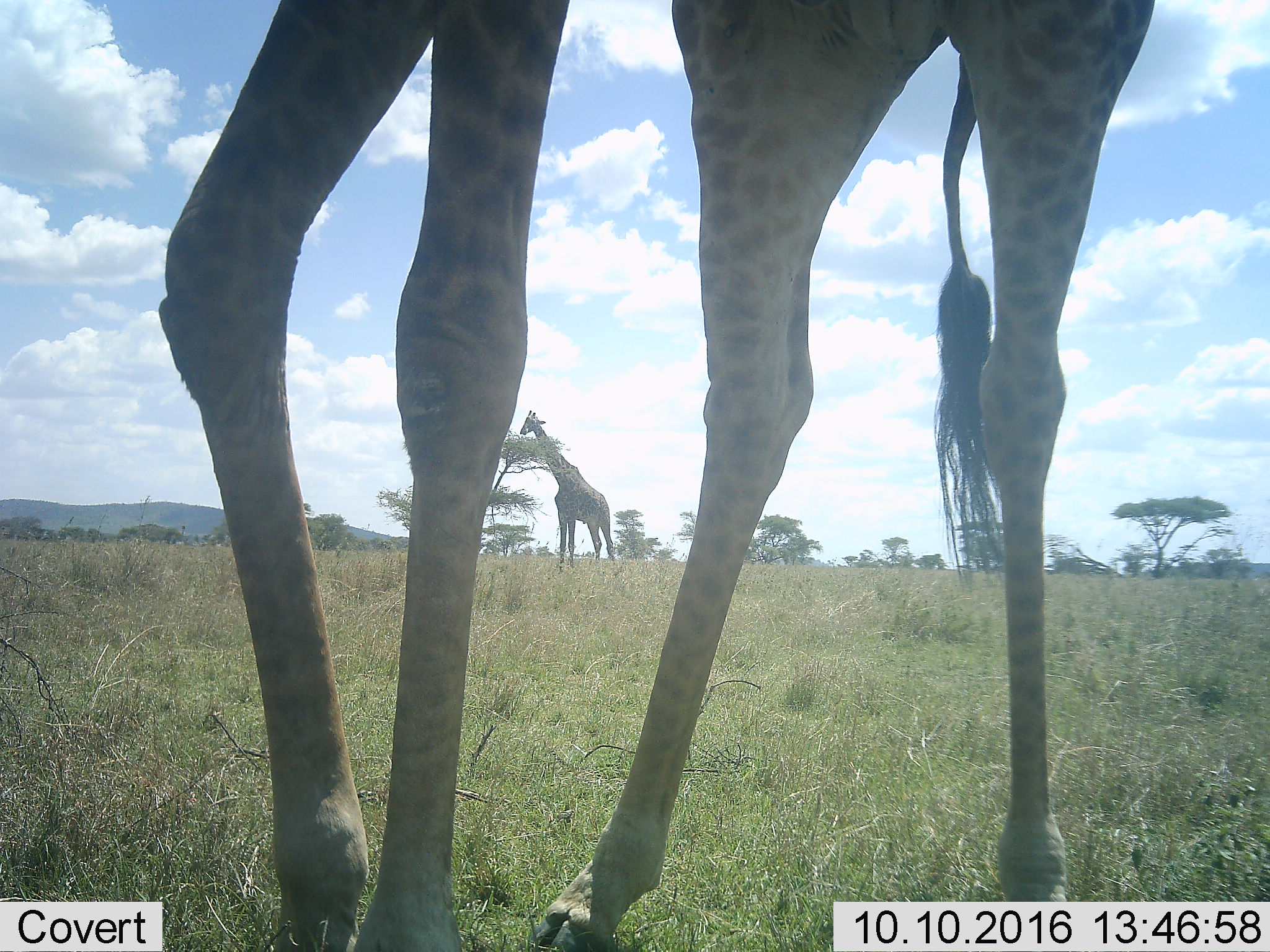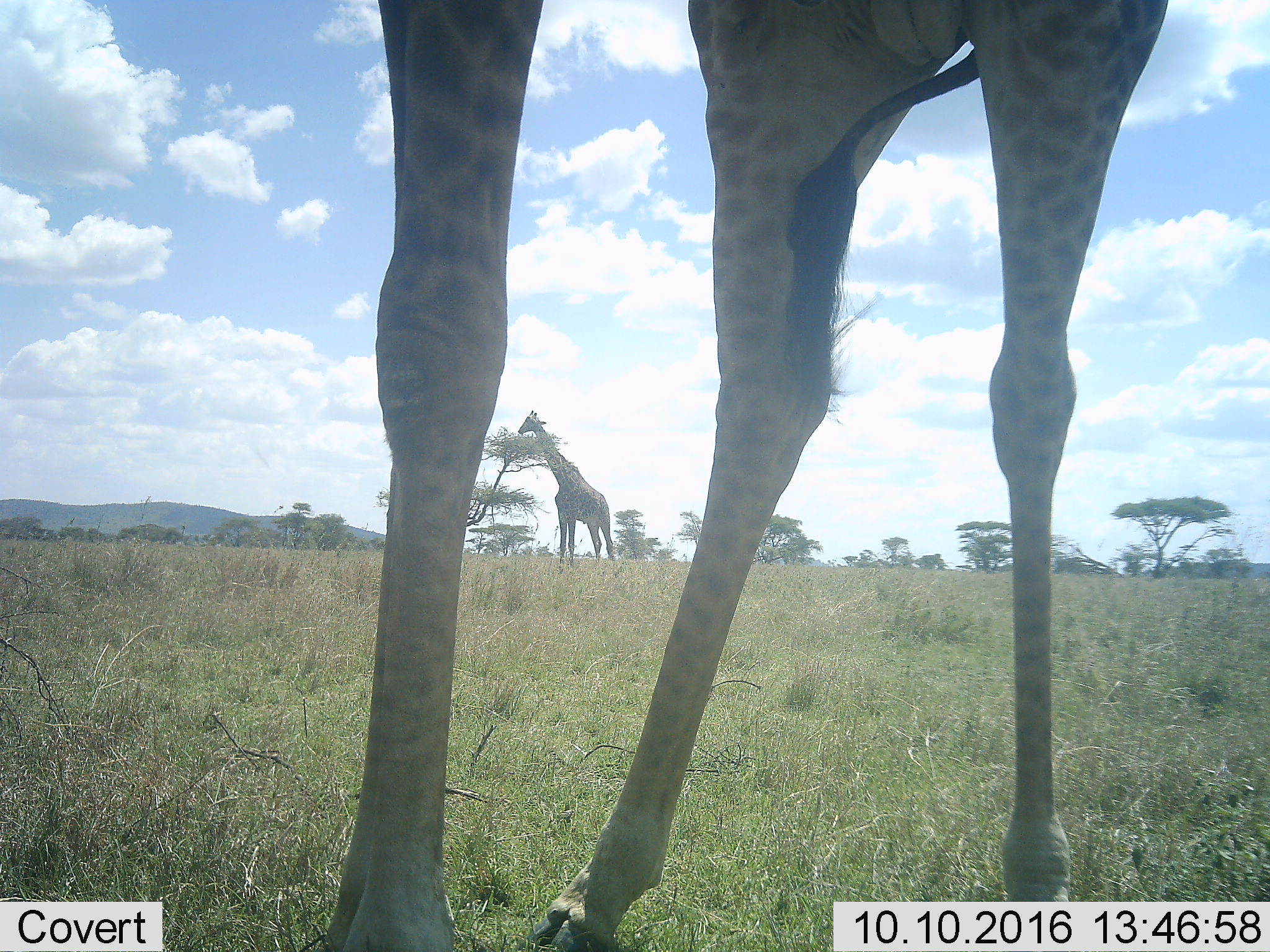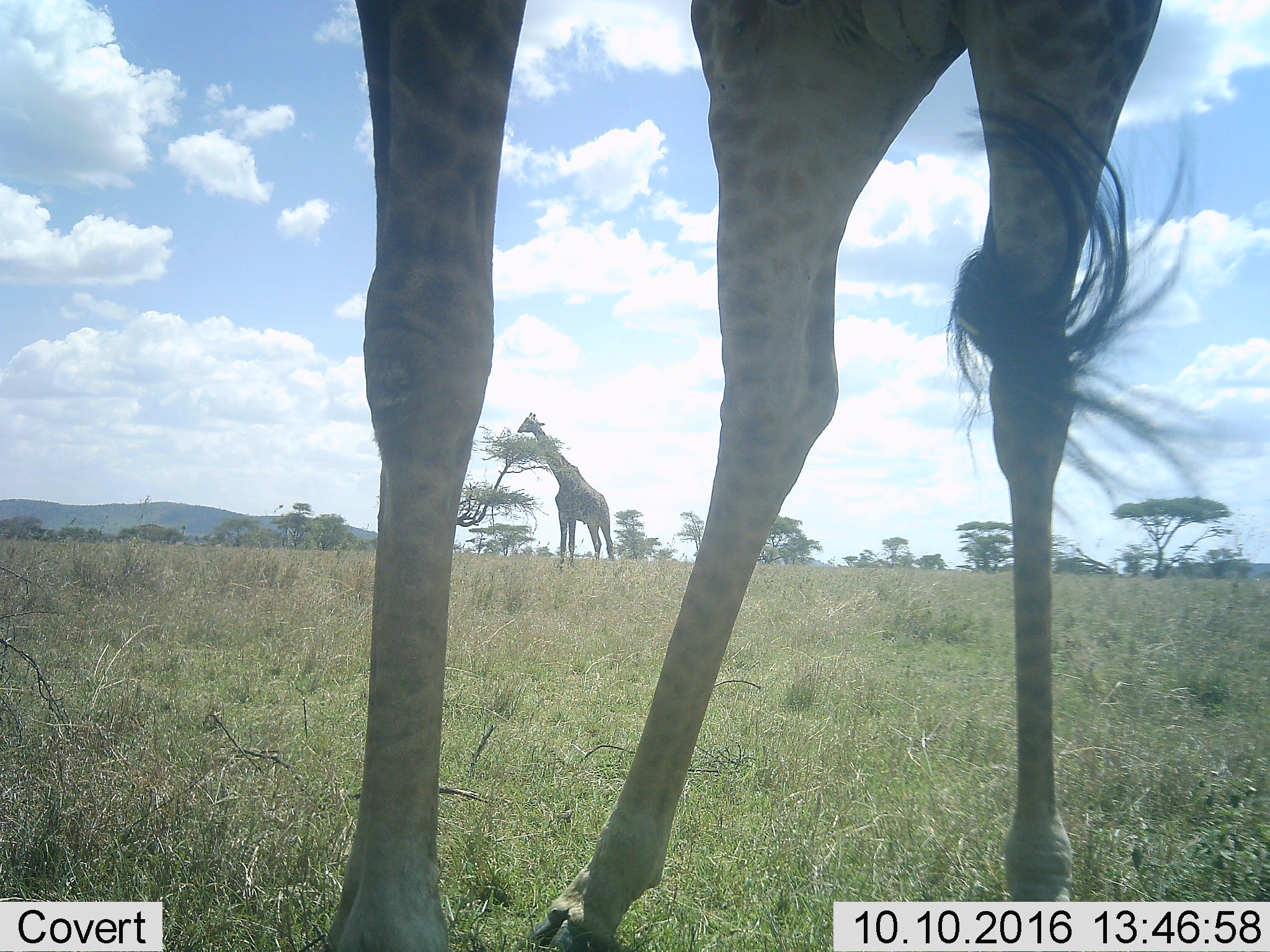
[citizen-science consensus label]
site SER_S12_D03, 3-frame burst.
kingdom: Animalia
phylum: Chordata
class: Mammalia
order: Artiodactyla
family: Giraffidae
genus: Giraffa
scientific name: Giraffa camelopardalis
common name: giraffe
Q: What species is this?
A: Giraffe (Giraffa camelopardalis).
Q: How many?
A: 2.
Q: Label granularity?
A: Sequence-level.